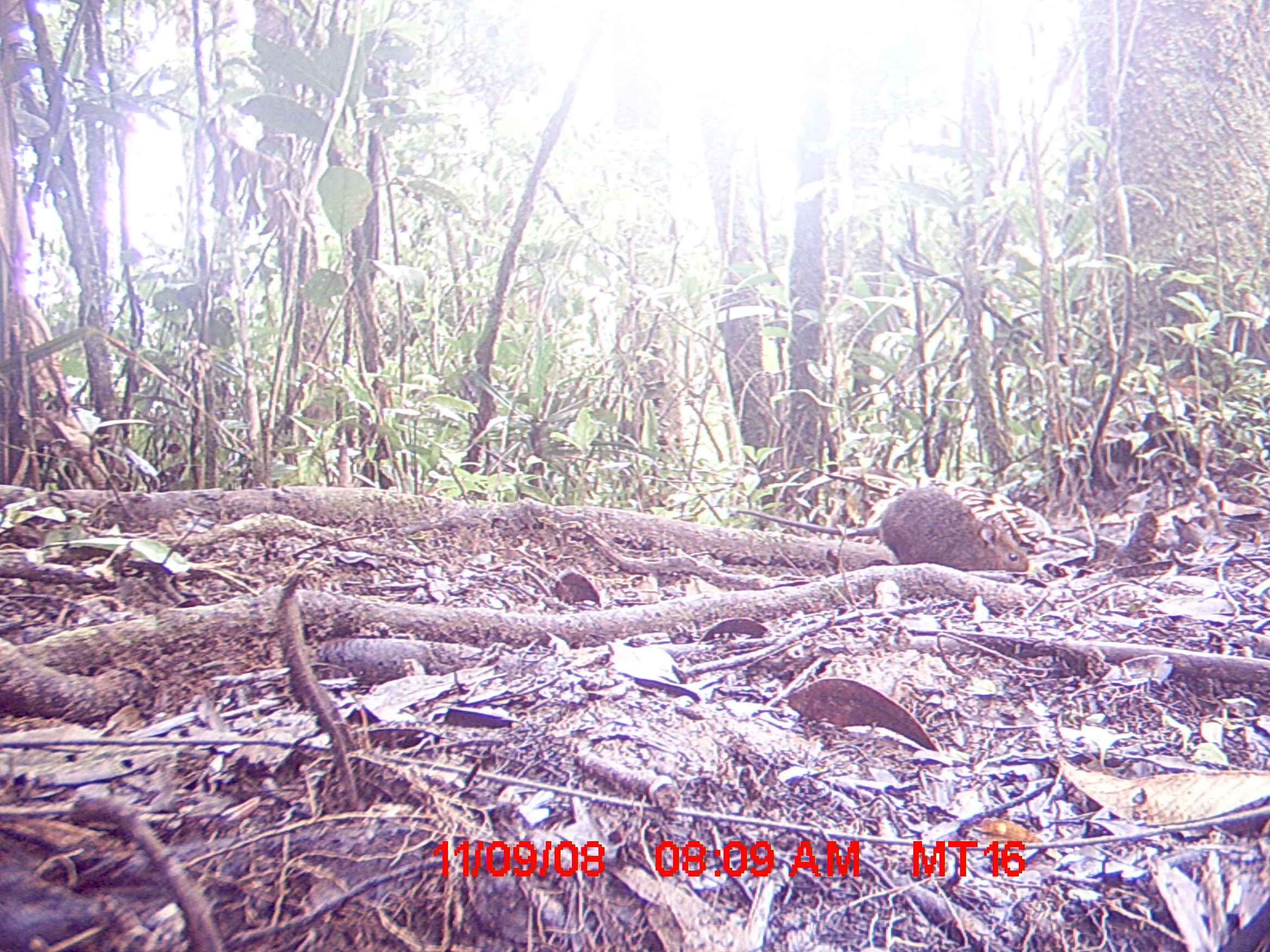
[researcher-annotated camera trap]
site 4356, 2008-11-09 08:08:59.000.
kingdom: Animalia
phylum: Chordata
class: Mammalia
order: Rodentia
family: Muridae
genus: Rattus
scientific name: Rattus rattus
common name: black rat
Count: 1.